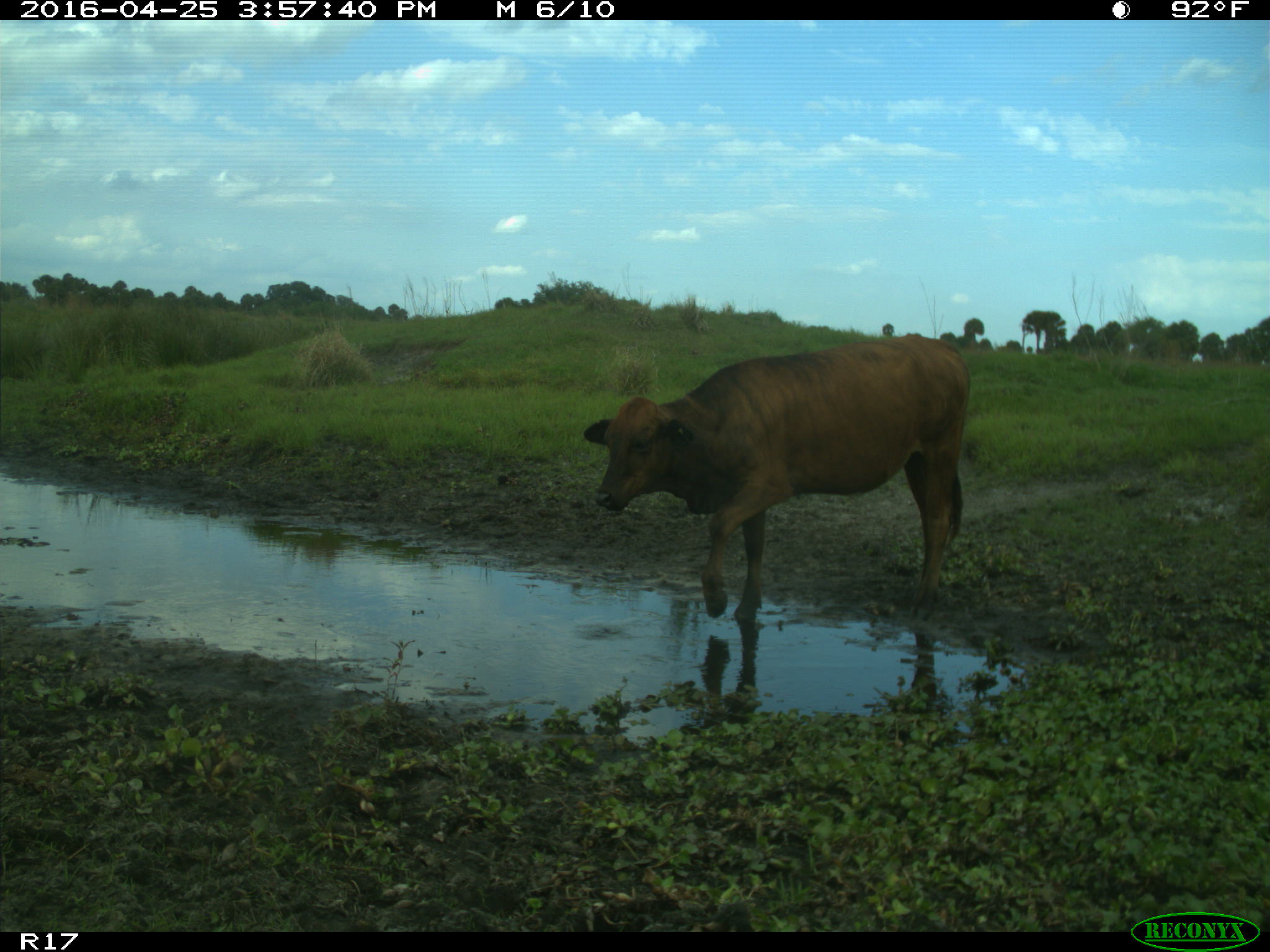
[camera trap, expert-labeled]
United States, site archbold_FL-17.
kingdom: Animalia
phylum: Chordata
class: Mammalia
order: Artiodactyla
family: Bovidae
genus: Bos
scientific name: Bos taurus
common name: domestic cow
Bos taurus (domestic cow).